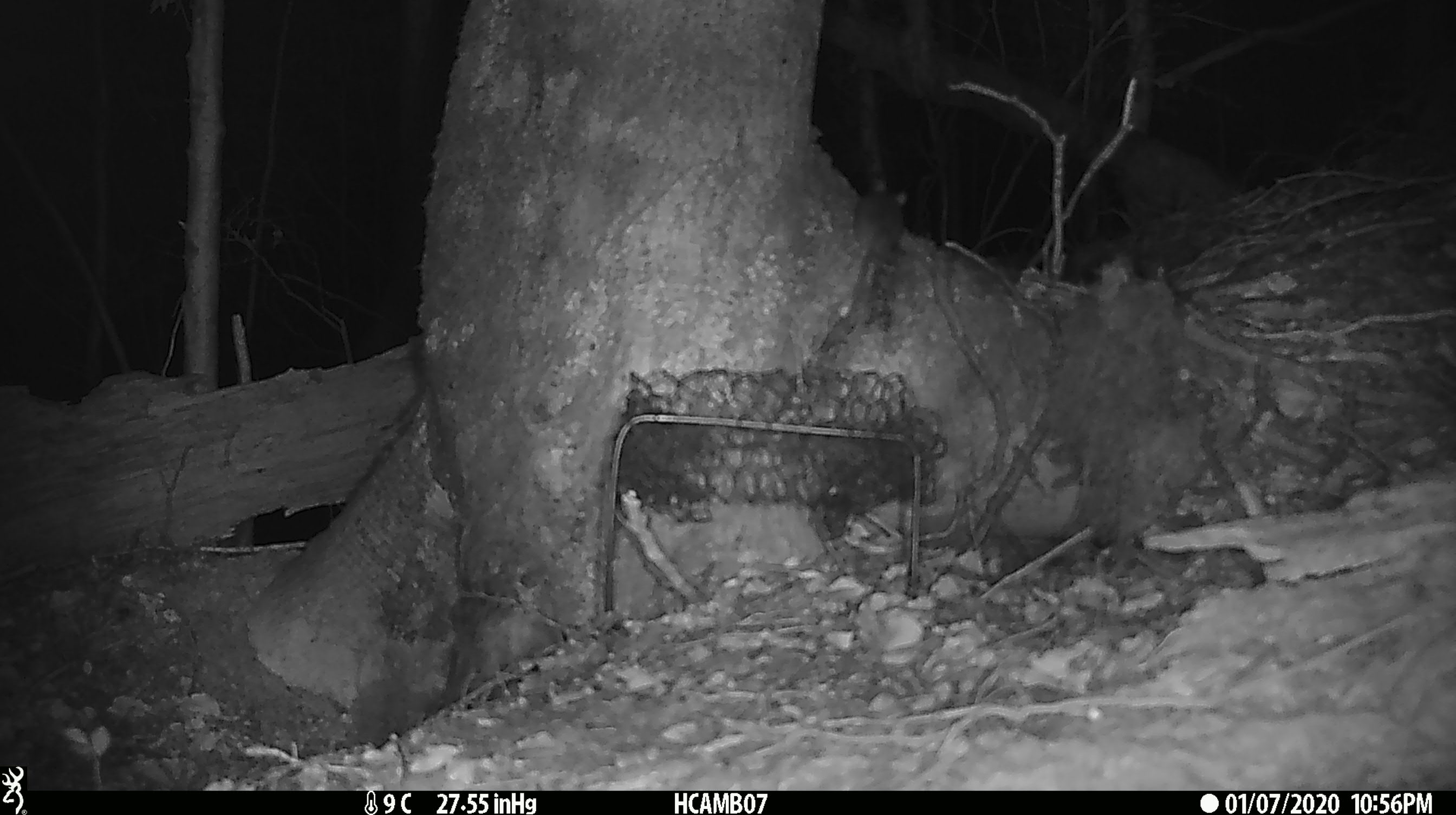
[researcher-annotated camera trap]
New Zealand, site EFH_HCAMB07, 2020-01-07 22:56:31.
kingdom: Animalia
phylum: Chordata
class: Mammalia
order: Rodentia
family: Muridae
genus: Mus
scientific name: Mus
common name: mouse